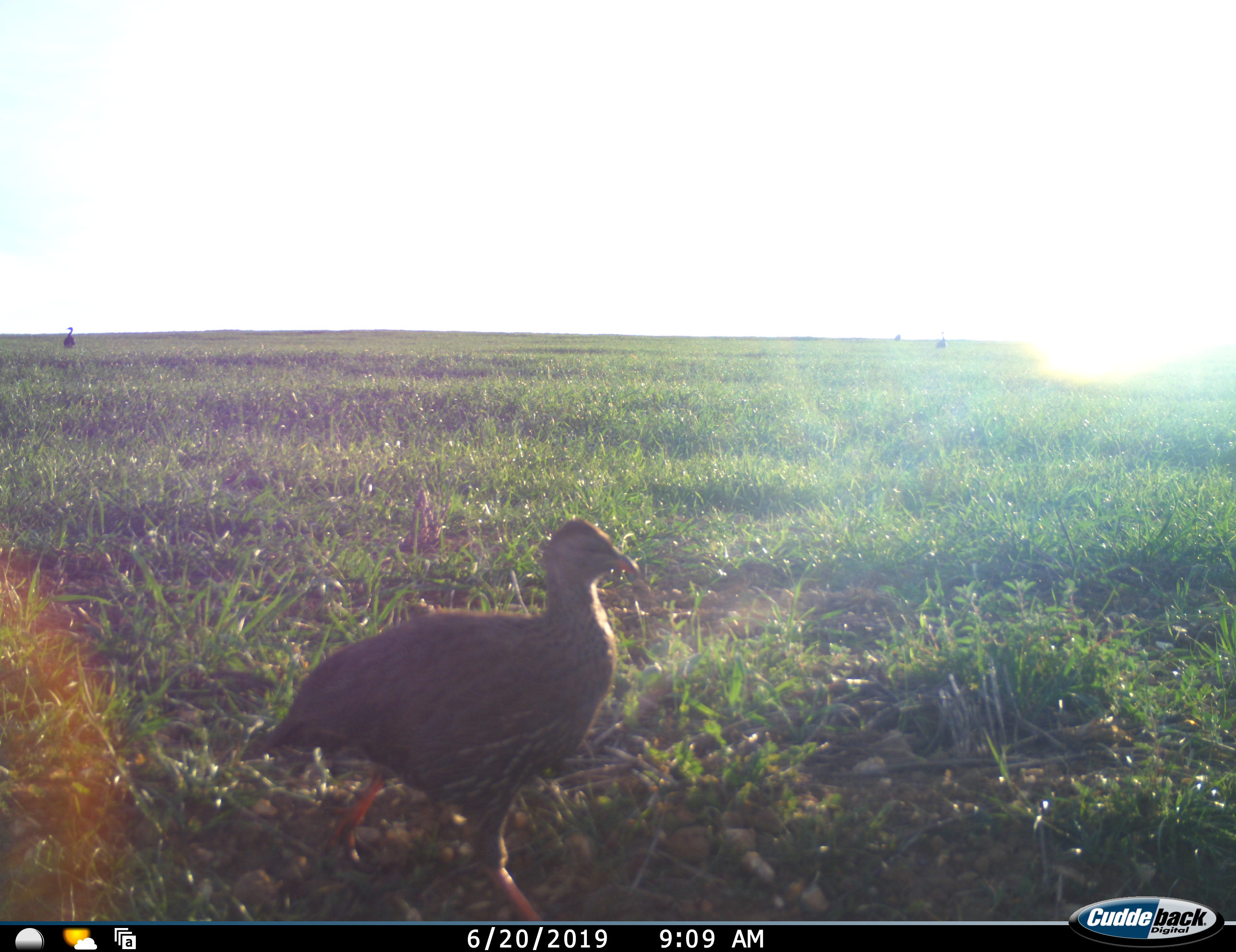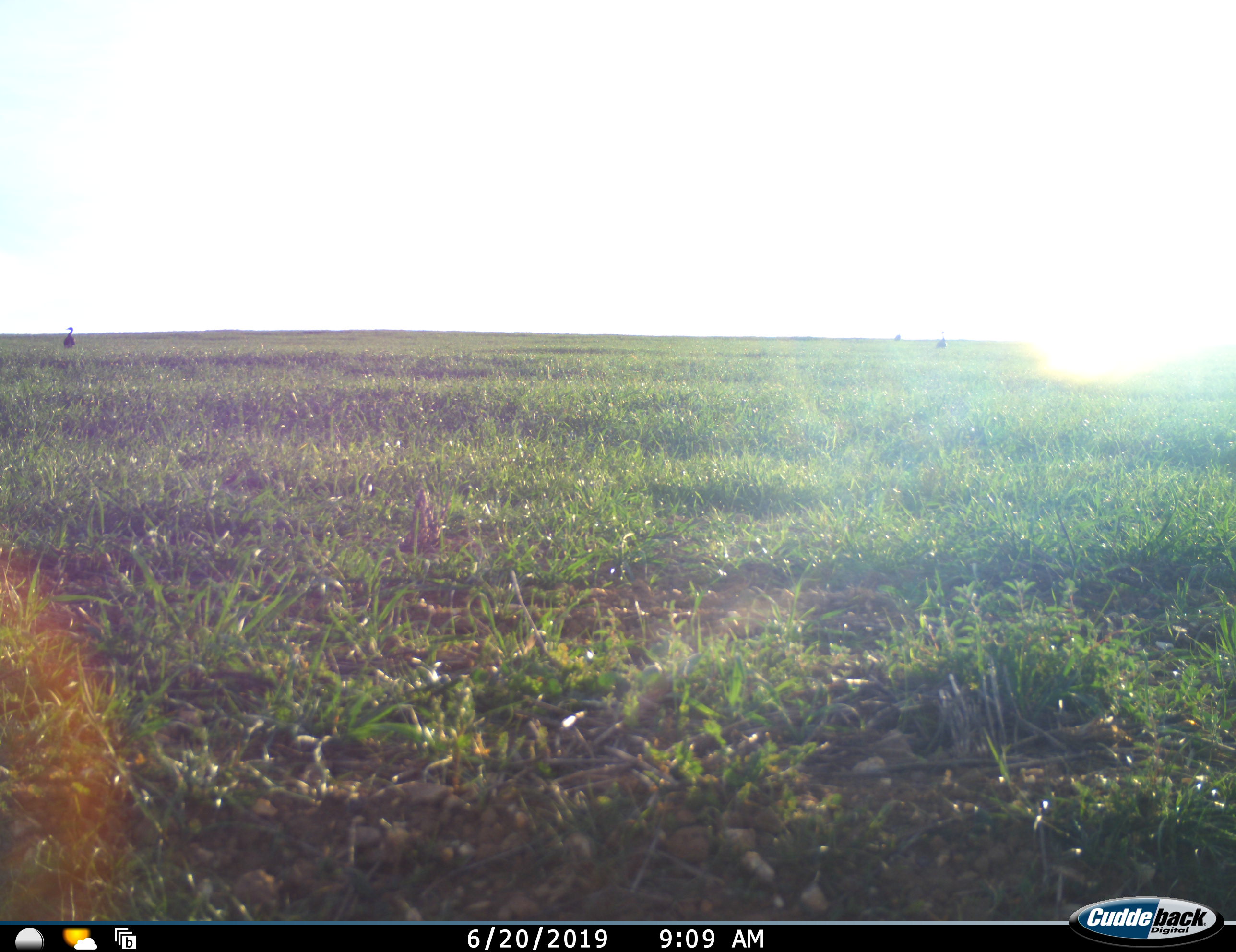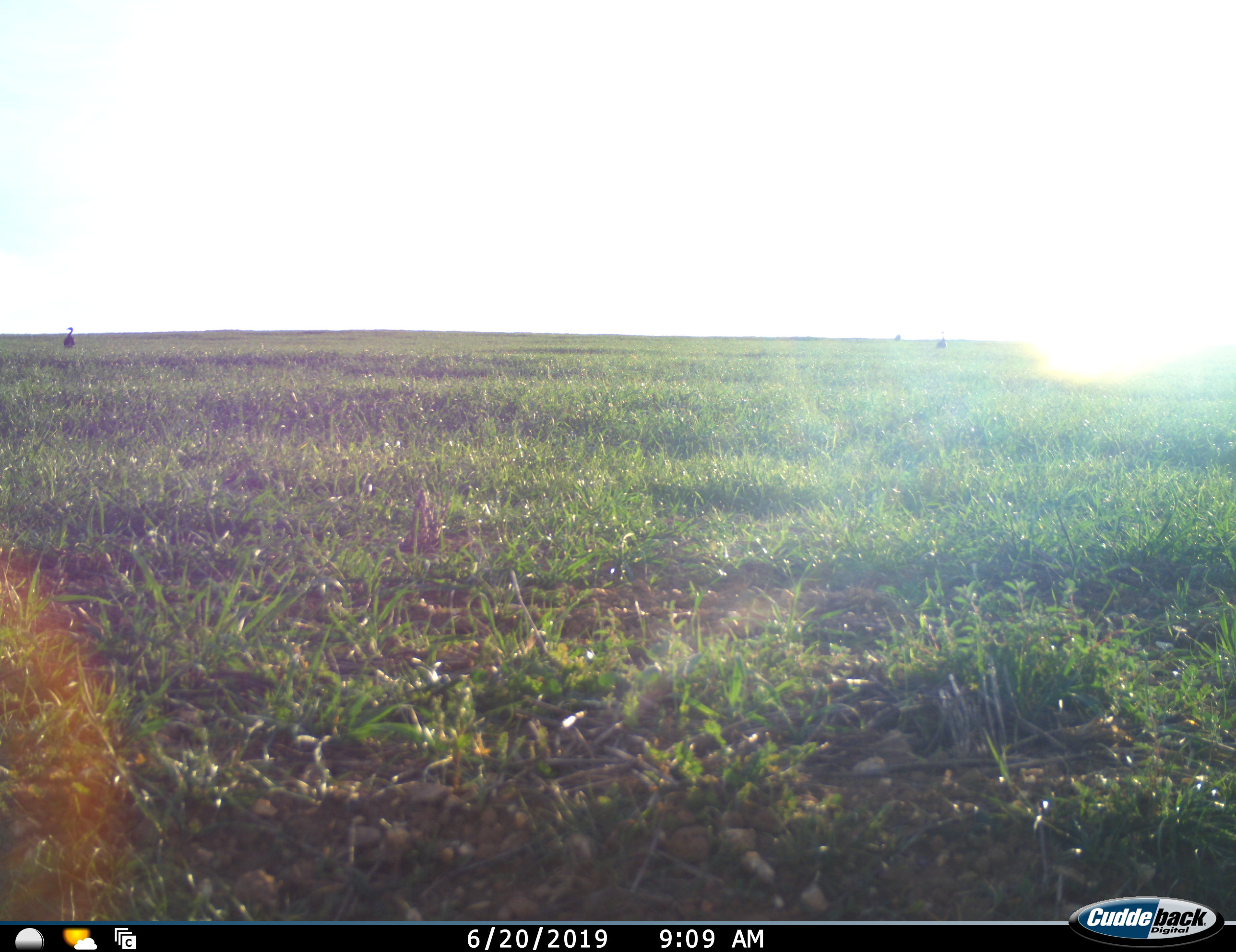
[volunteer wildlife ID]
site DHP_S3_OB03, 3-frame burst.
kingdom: Animalia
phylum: Chordata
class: Aves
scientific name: Aves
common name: bird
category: birdother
Birdother (bird) (Aves), count 3. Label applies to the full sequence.